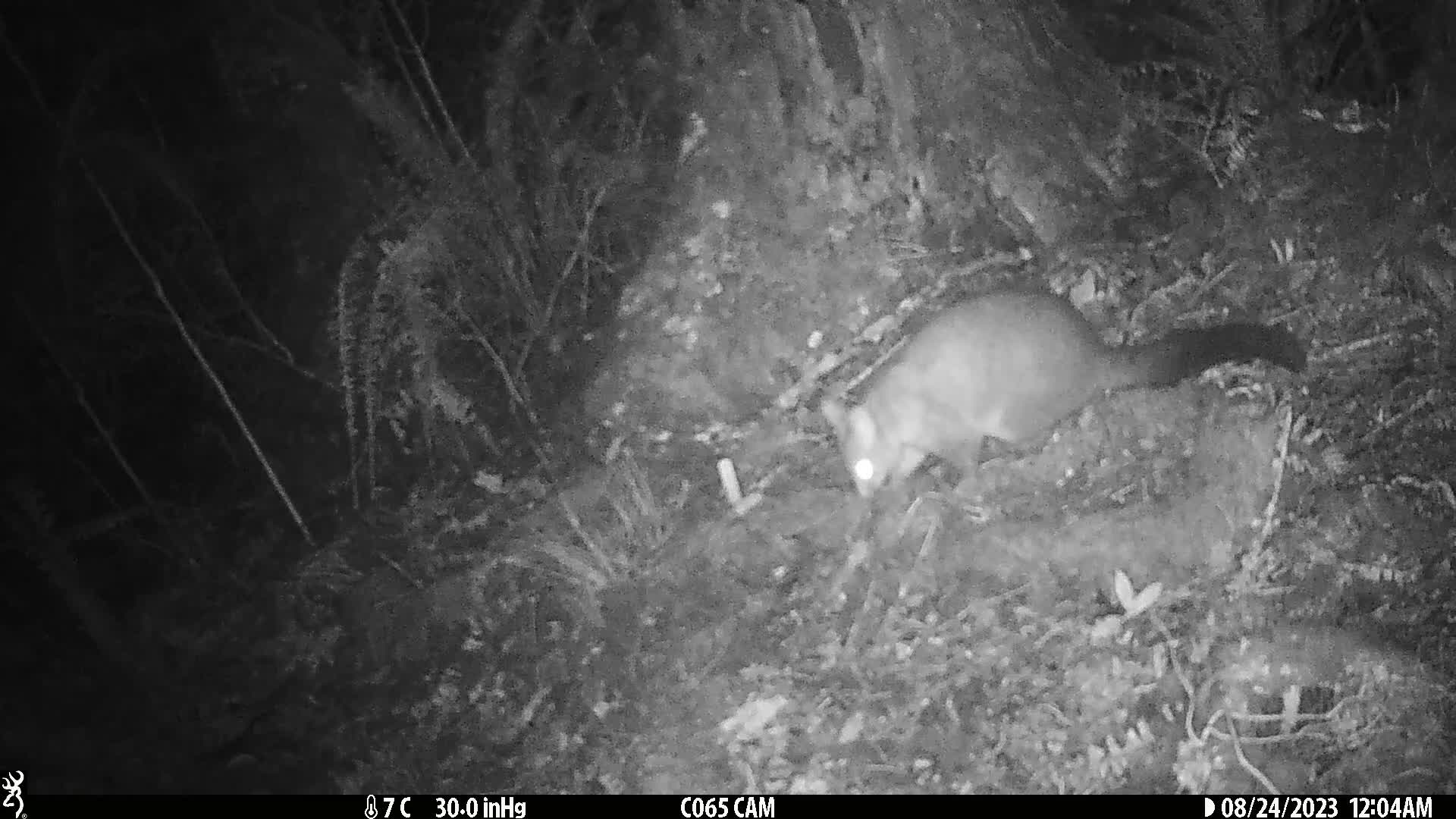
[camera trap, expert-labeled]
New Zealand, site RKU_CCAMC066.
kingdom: Animalia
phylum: Chordata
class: Mammalia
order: Diprotodontia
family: Phalangeridae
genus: Trichosurus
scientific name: Trichosurus vulpecula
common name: common brushtail possum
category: possum